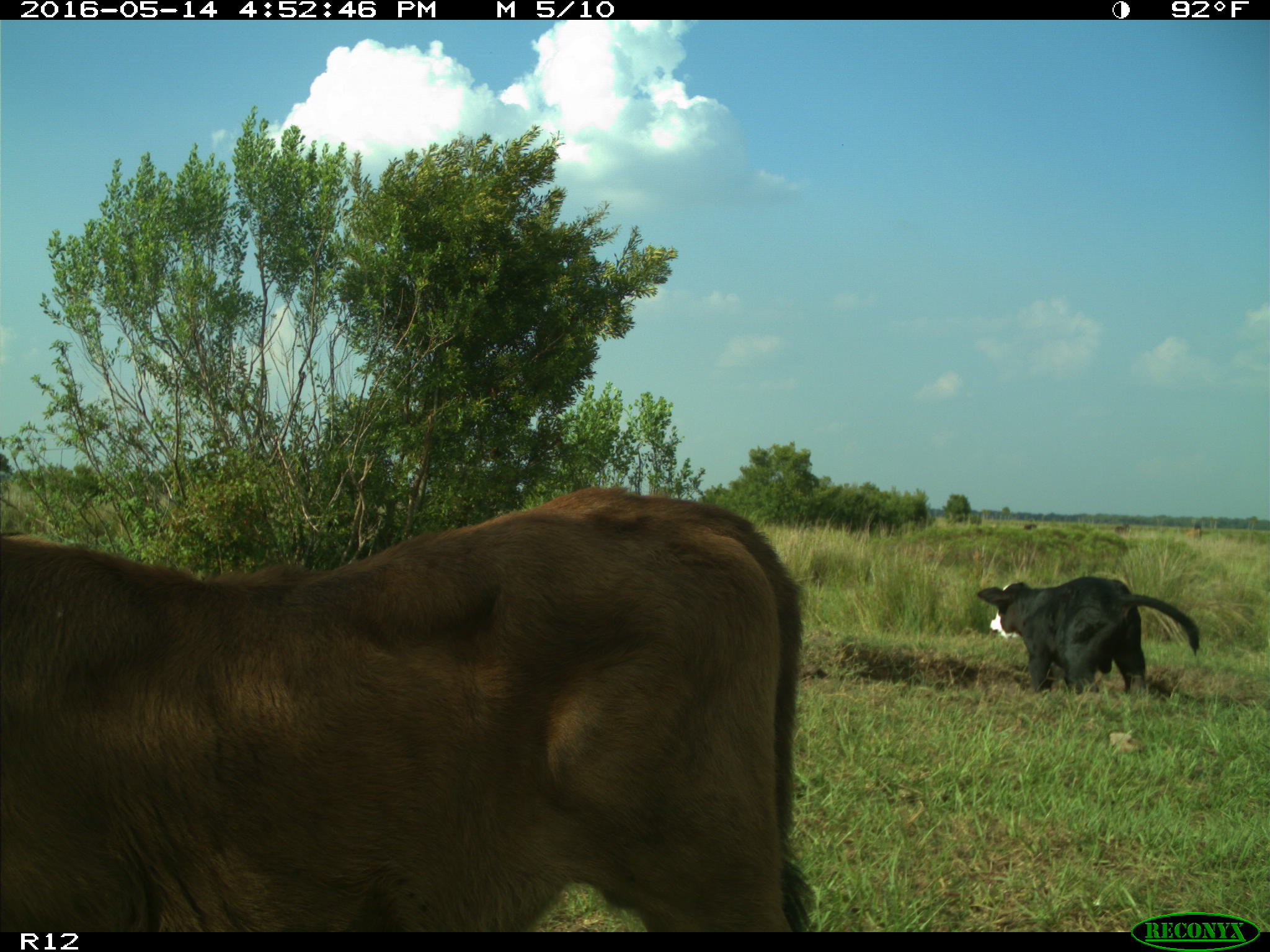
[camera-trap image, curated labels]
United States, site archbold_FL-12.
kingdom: Animalia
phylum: Chordata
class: Mammalia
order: Artiodactyla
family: Bovidae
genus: Bos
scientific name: Bos taurus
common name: domestic cow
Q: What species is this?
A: Bos taurus (domestic cow).